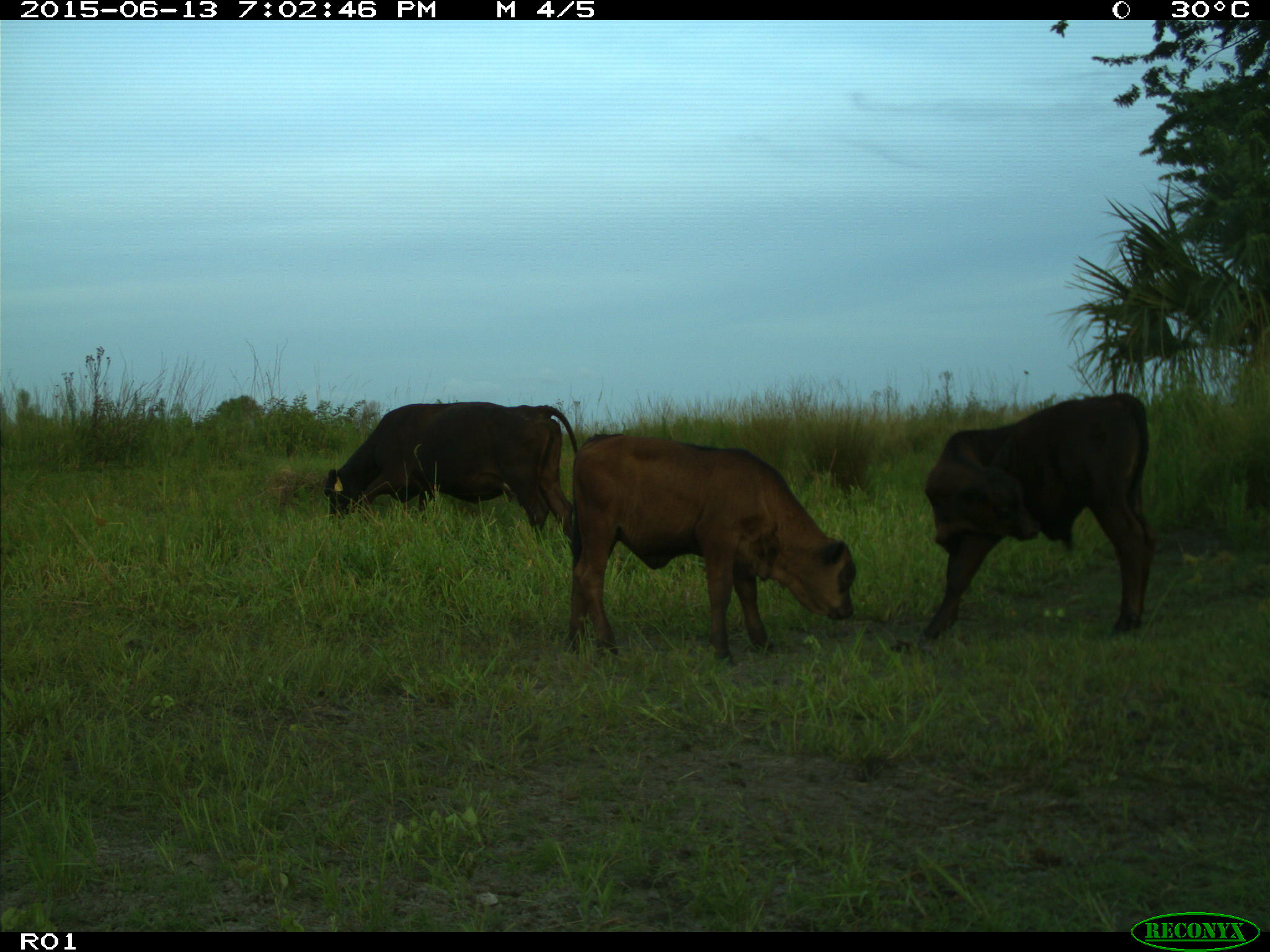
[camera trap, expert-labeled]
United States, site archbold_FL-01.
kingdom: Animalia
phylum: Chordata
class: Mammalia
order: Artiodactyla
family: Bovidae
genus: Bos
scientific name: Bos taurus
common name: domestic cow